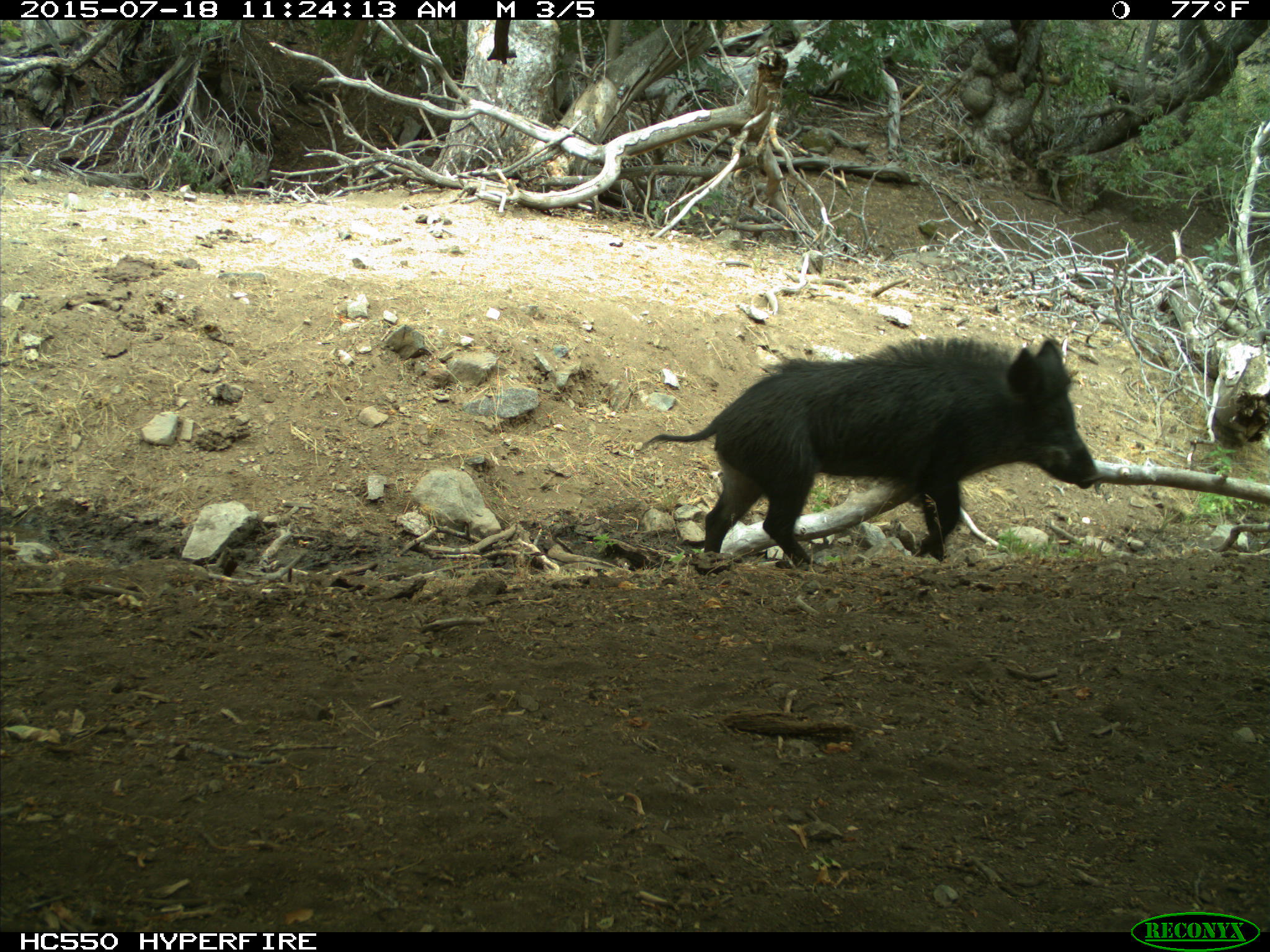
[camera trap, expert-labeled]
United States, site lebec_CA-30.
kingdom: Animalia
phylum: Chordata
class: Mammalia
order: Artiodactyla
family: Suidae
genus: Sus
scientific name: Sus scrofa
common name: wild boar